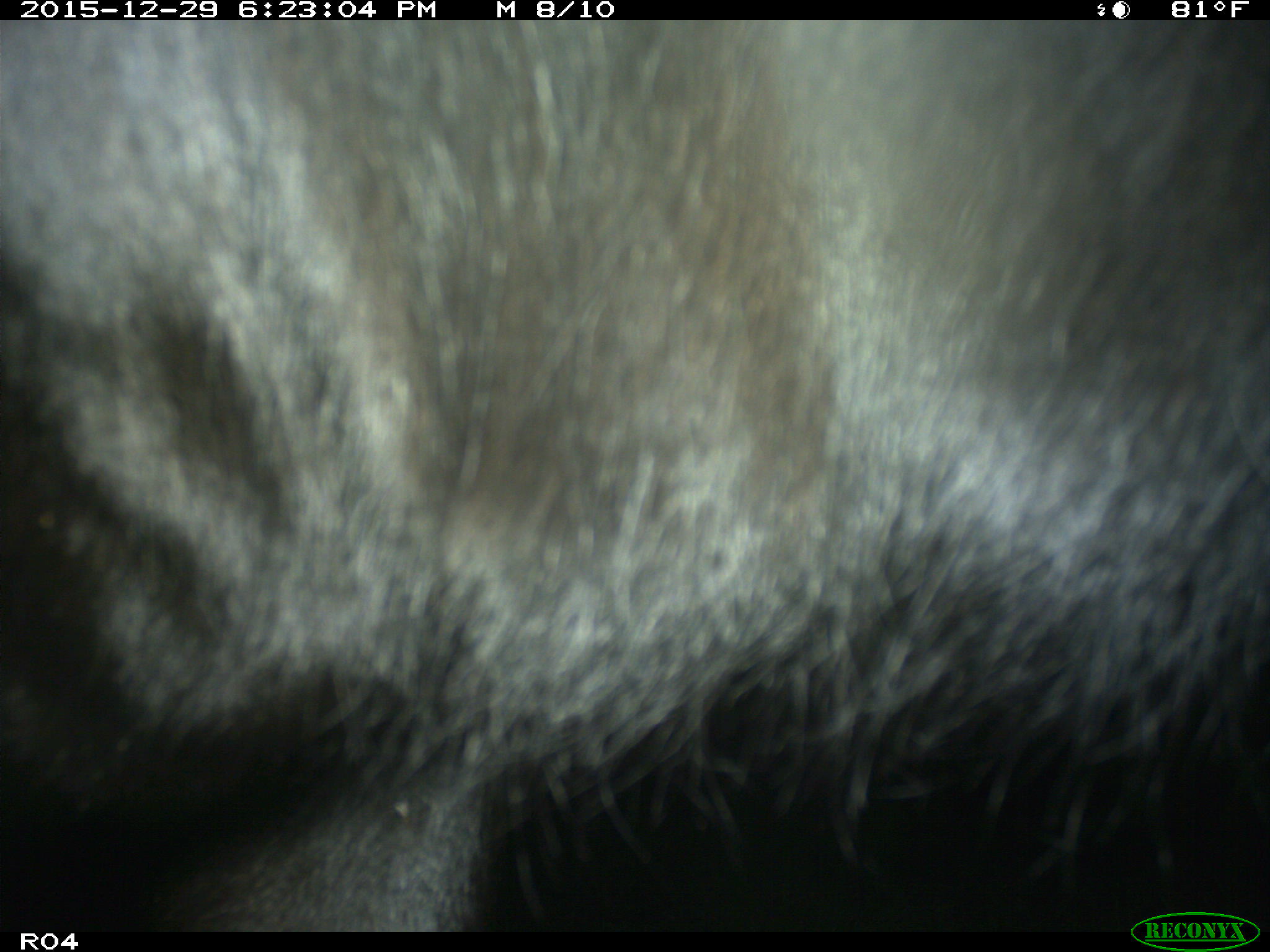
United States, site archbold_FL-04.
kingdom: Animalia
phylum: Chordata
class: Mammalia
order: Artiodactyla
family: Bovidae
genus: Bos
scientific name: Bos taurus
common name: domestic cow